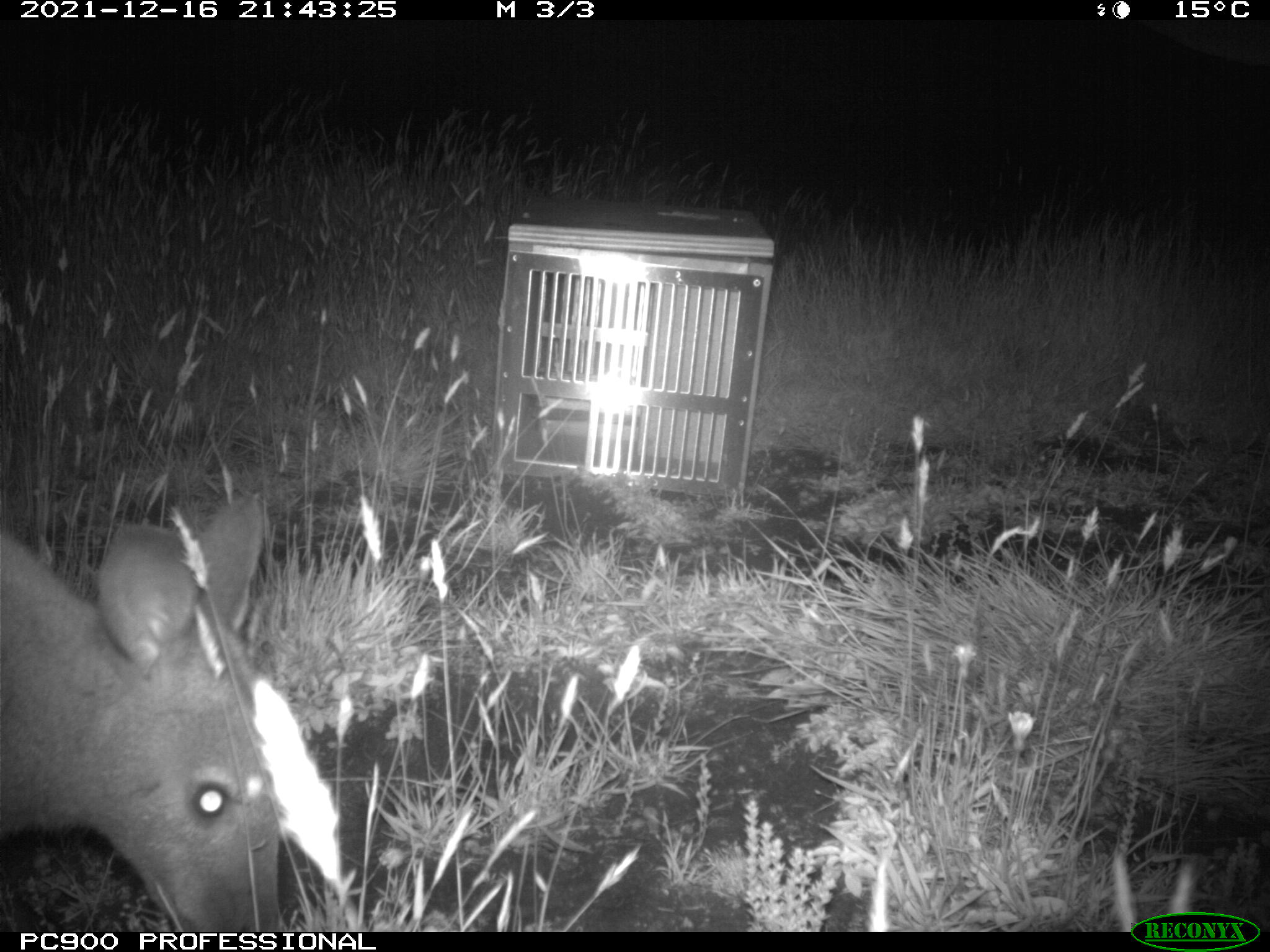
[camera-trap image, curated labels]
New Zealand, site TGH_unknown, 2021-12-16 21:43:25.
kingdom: Animalia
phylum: Chordata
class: Mammalia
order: Diprotodontia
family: Macropodidae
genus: Notamacropus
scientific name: Notamacropus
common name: wallaby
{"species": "wallaby (Notamacropus)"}